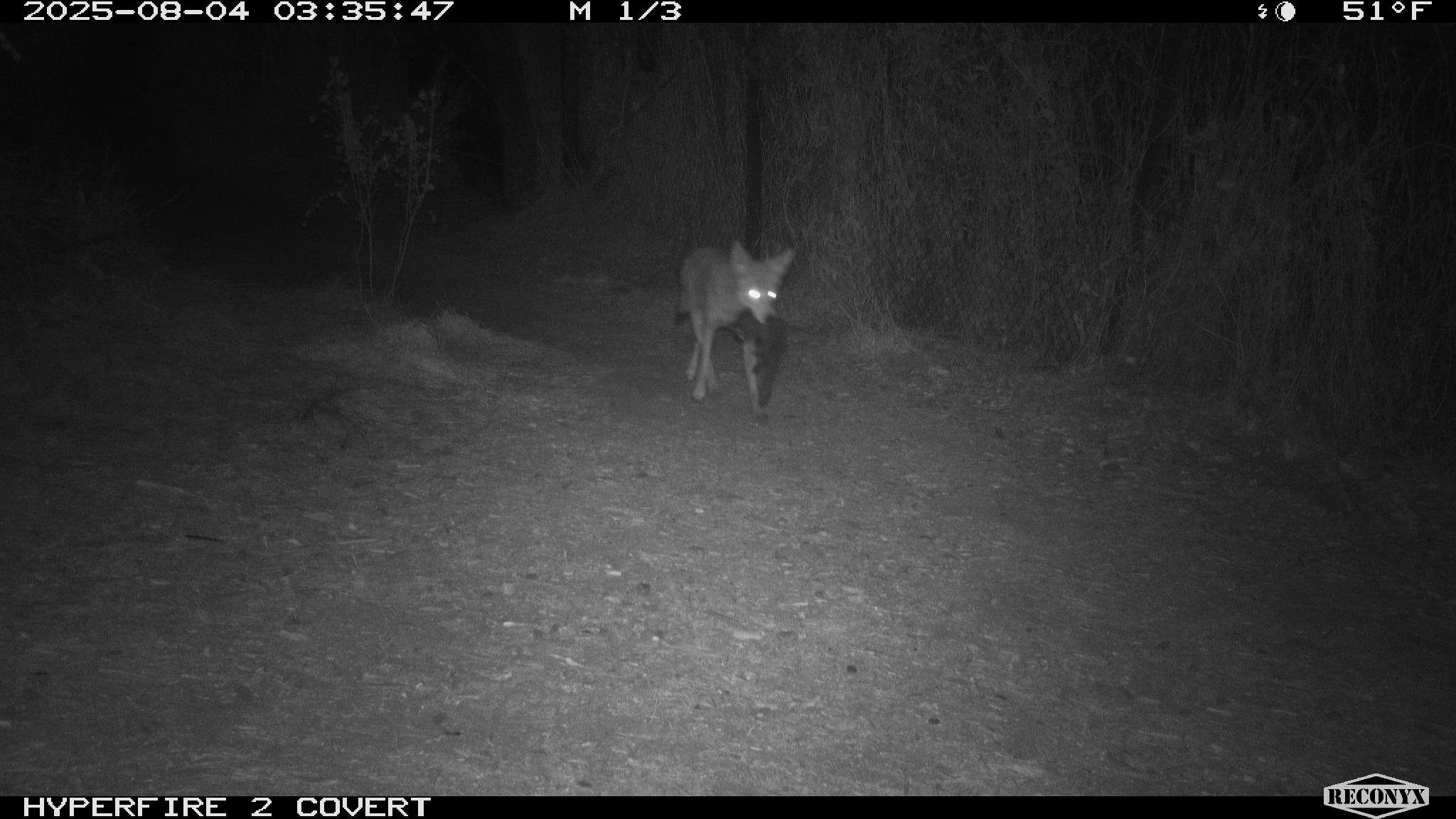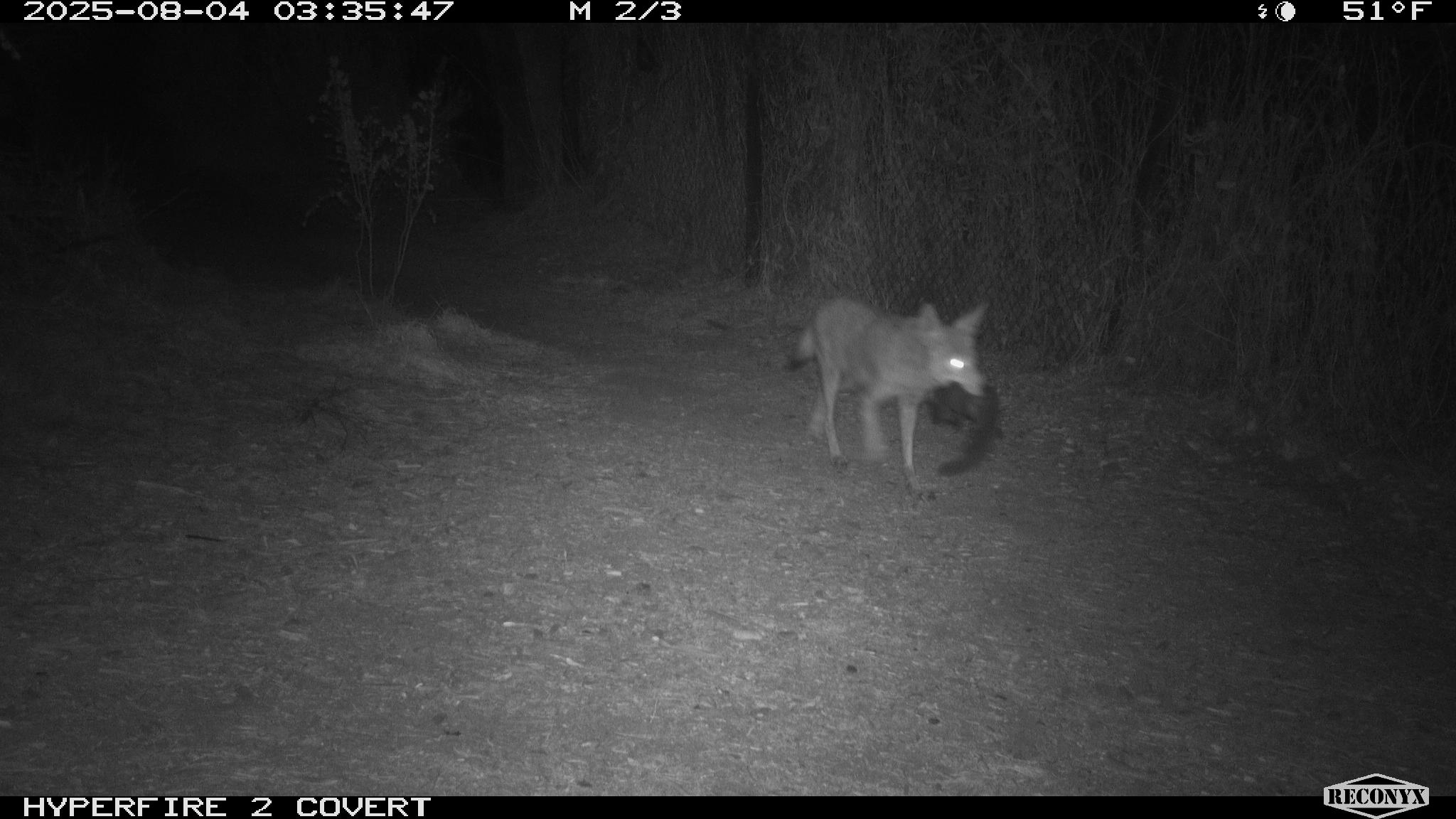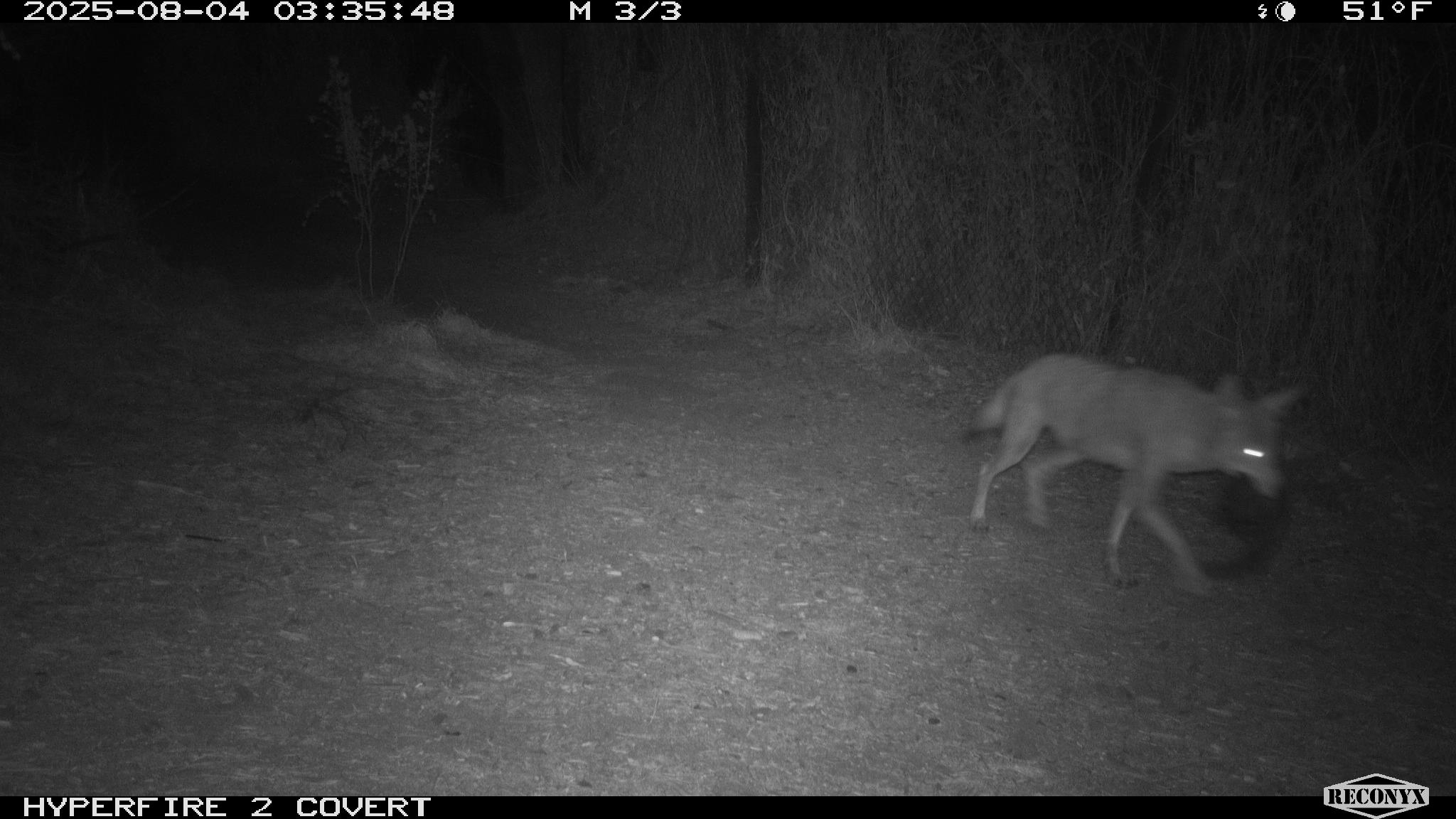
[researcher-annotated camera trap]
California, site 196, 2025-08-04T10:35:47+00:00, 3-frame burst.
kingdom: Animalia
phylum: Chordata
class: Mammalia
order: Carnivora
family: Canidae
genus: Canis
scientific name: Canis latrans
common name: coyote